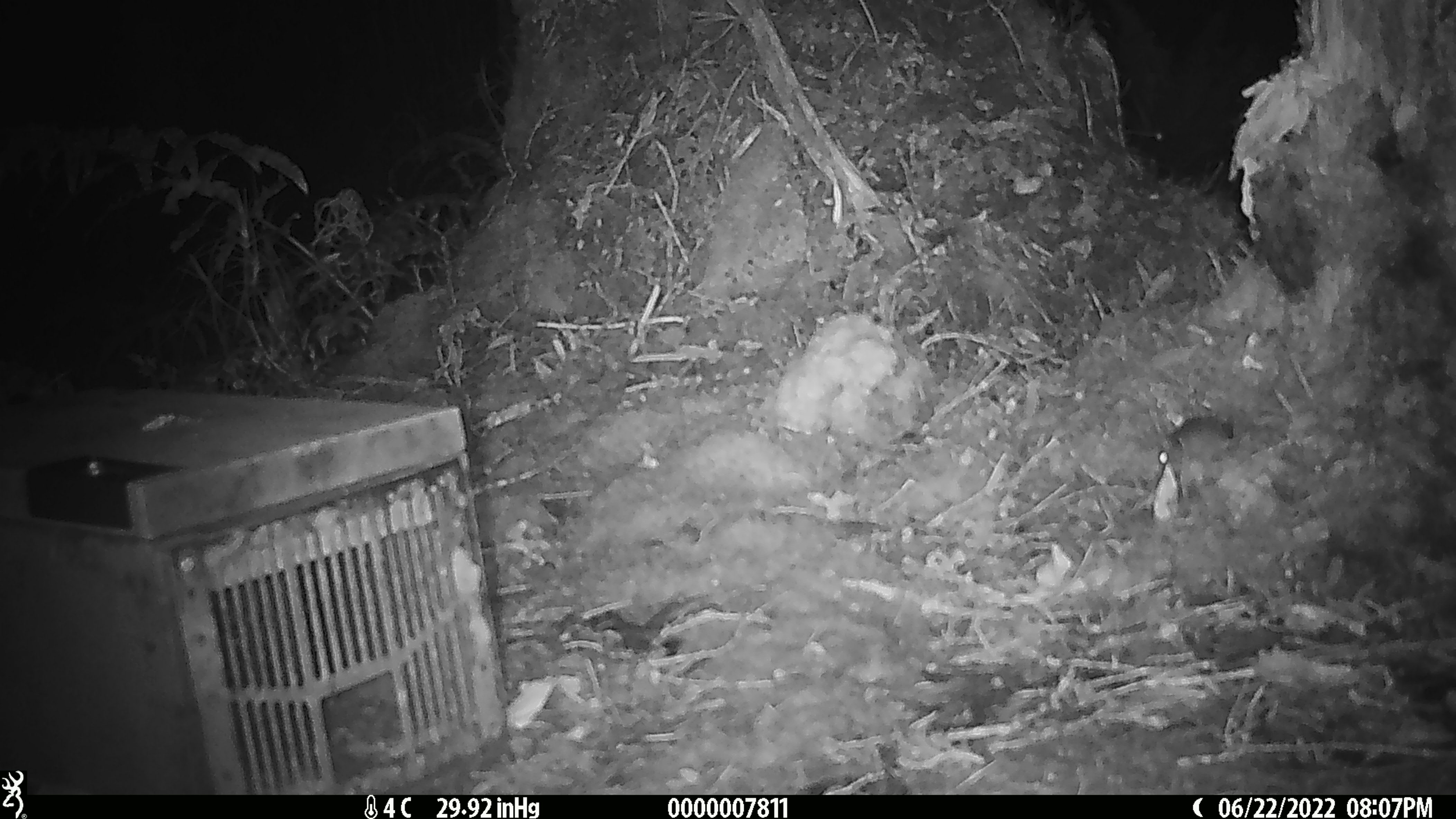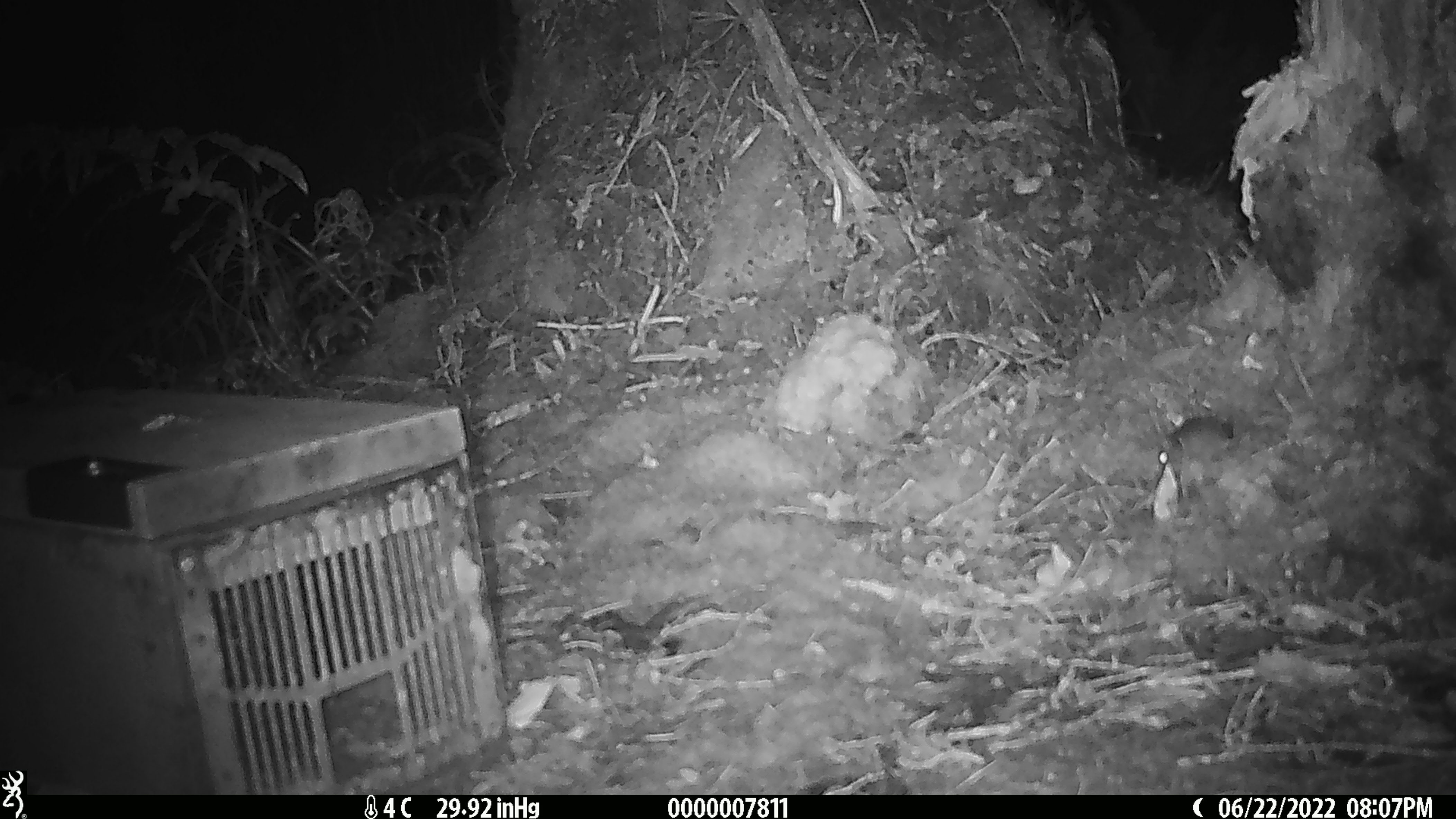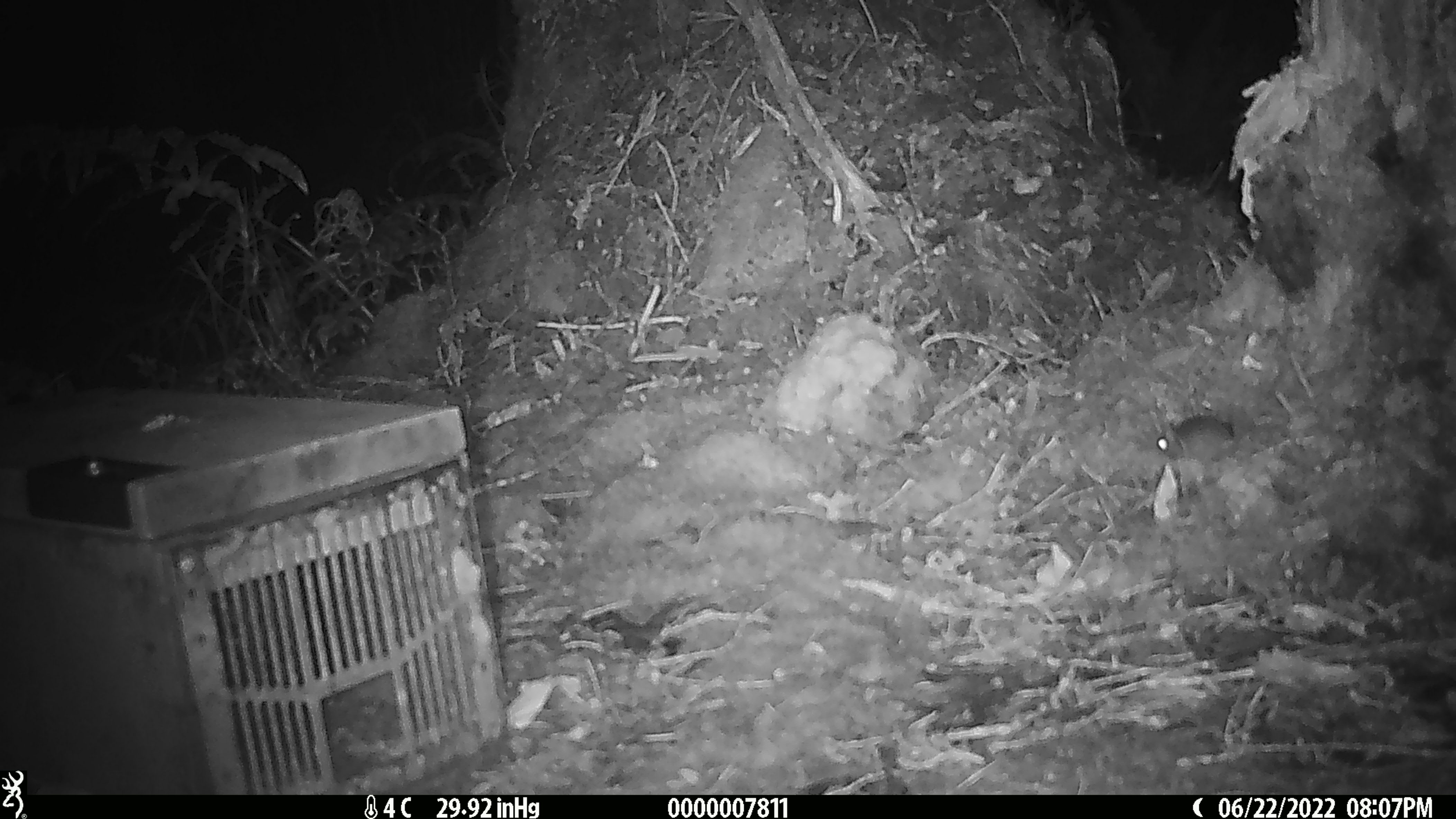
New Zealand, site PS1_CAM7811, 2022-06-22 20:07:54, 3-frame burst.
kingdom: Animalia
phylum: Chordata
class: Mammalia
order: Rodentia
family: Muridae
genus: Mus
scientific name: Mus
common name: mouse